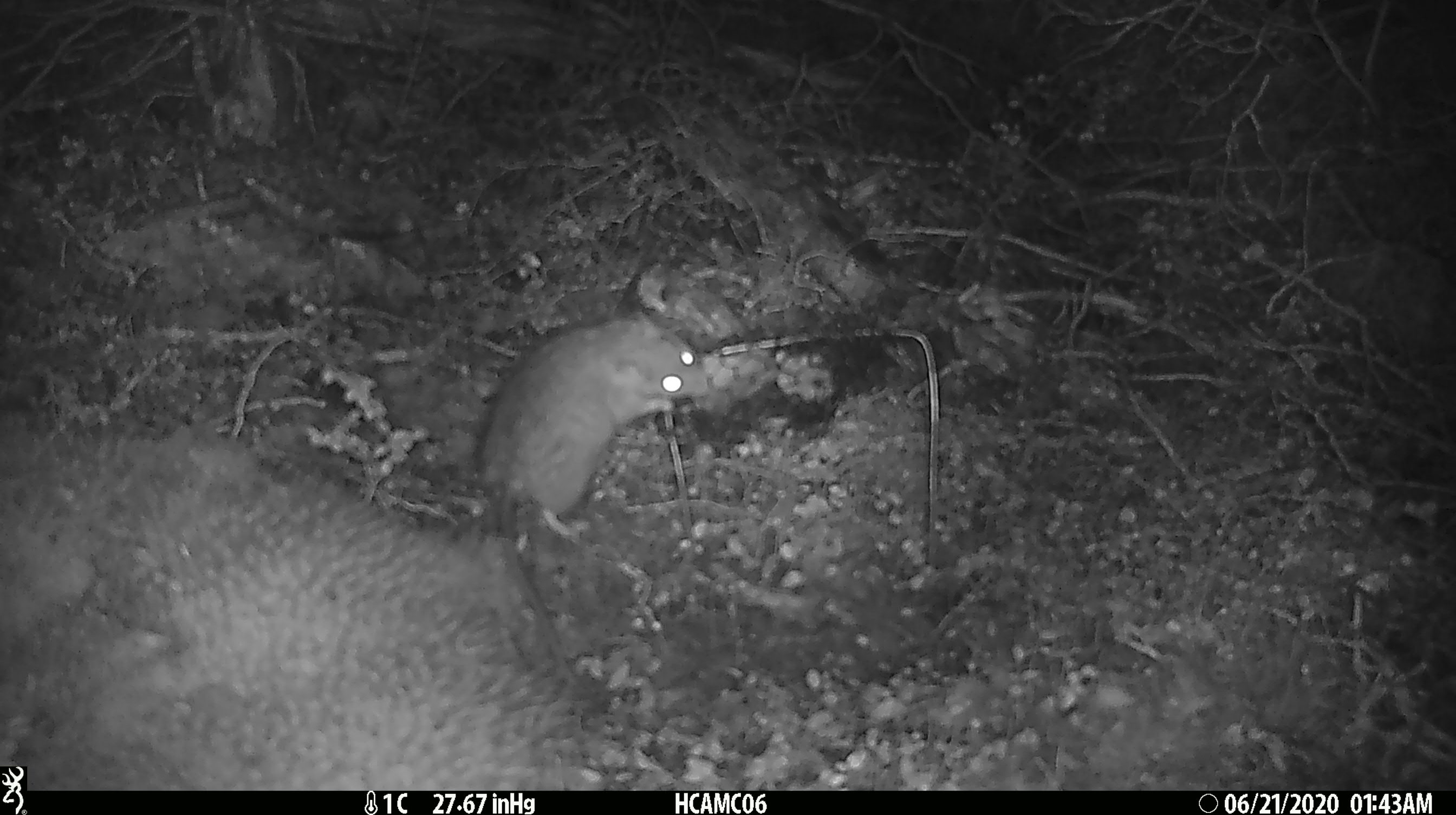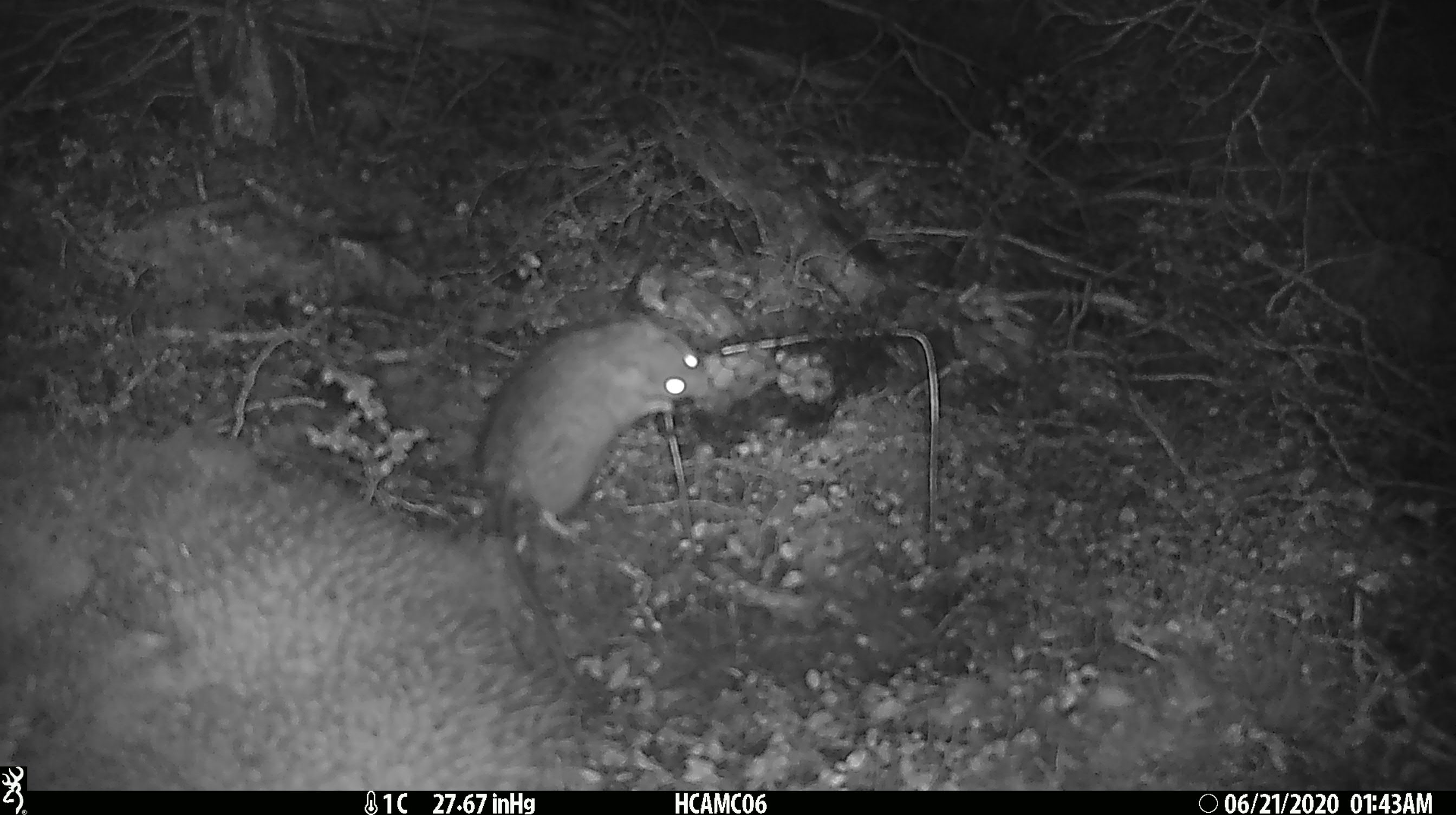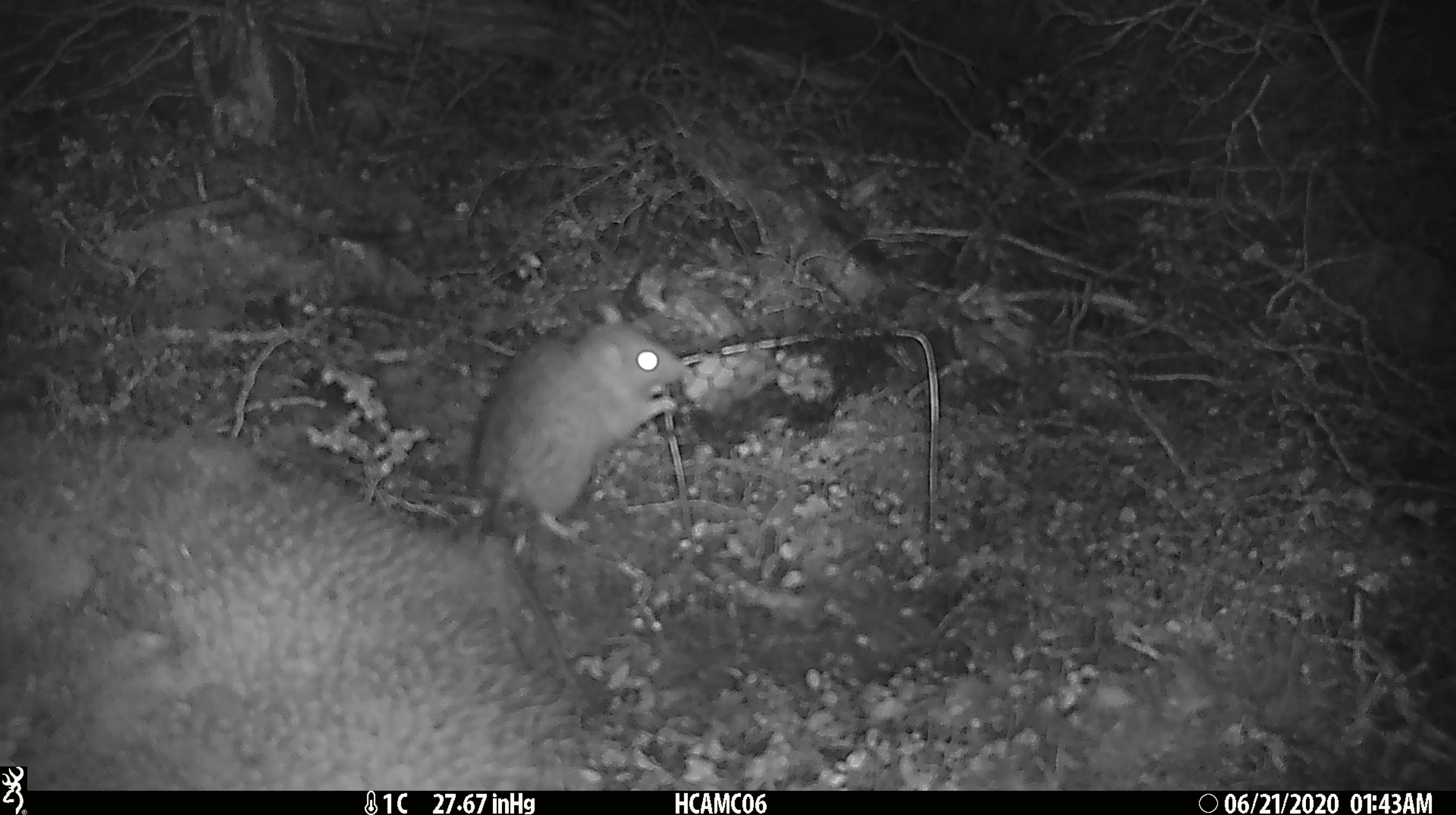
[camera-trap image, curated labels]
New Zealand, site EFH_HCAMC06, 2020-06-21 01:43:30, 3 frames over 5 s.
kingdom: Animalia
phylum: Chordata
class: Mammalia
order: Rodentia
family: Muridae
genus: Rattus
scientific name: Rattus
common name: rat